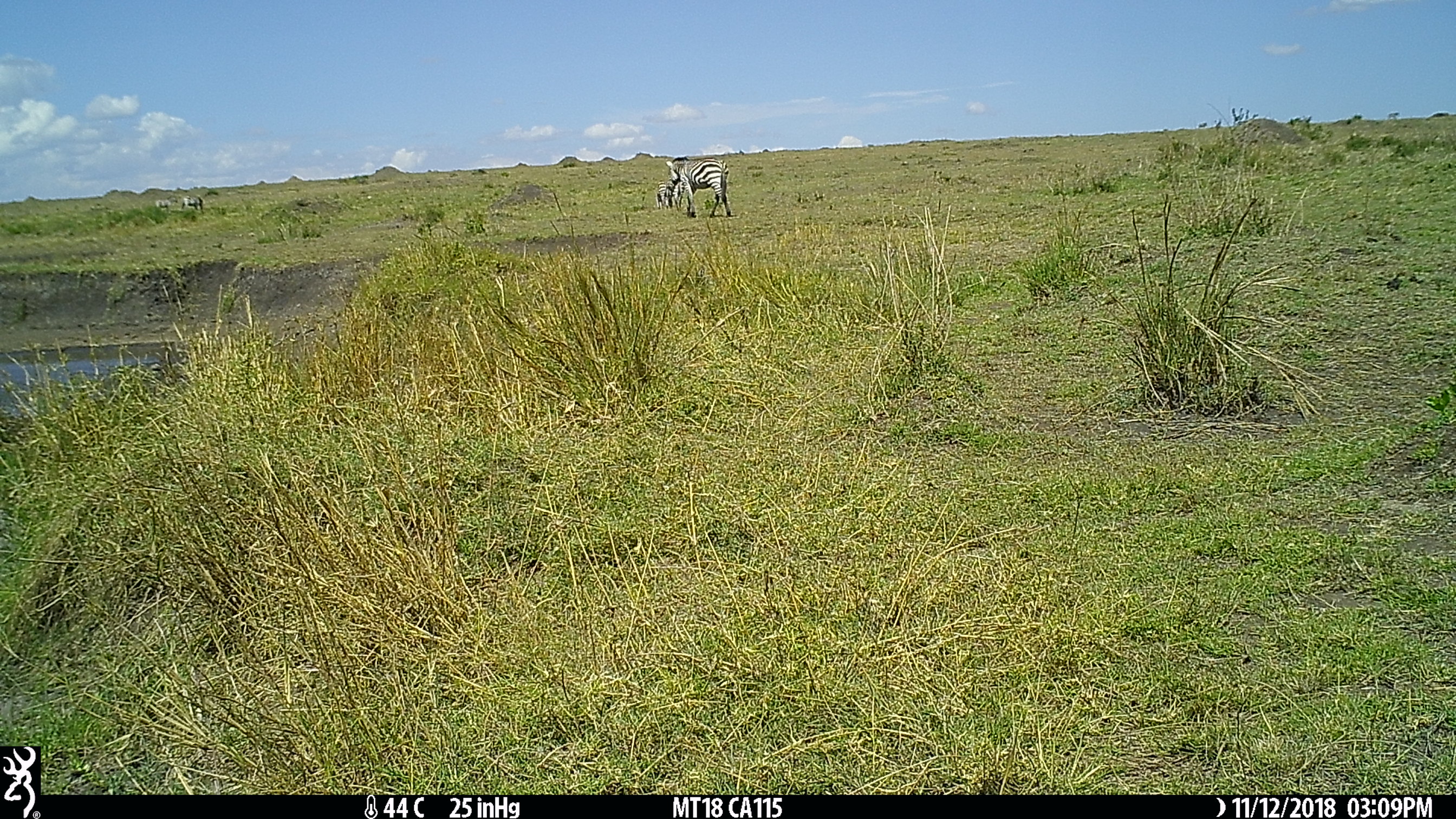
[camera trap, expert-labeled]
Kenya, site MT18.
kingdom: Animalia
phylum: Chordata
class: Mammalia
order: Perissodactyla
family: Equidae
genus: Equus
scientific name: Equus quagga burchellii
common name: burchell's zebra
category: zebra